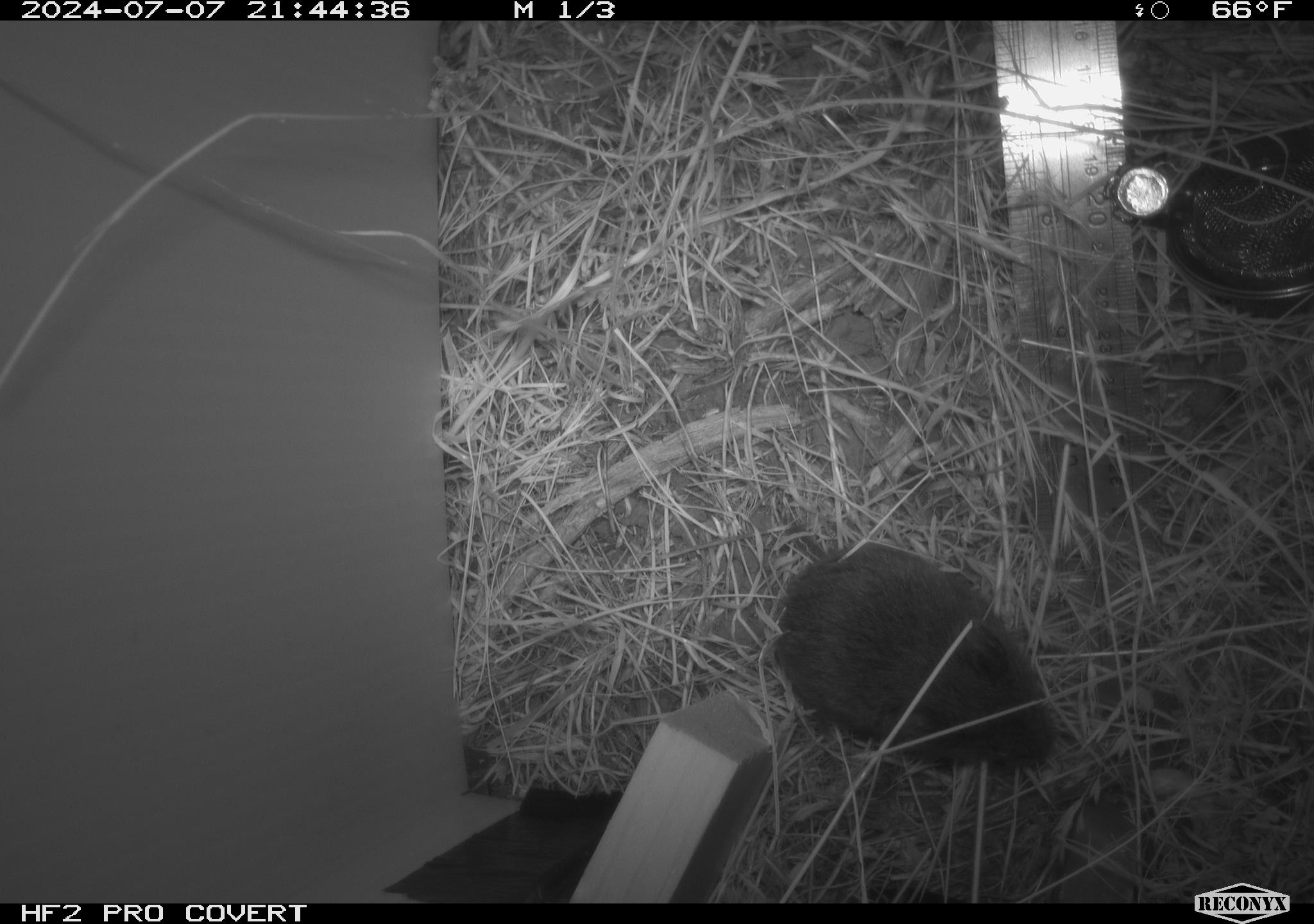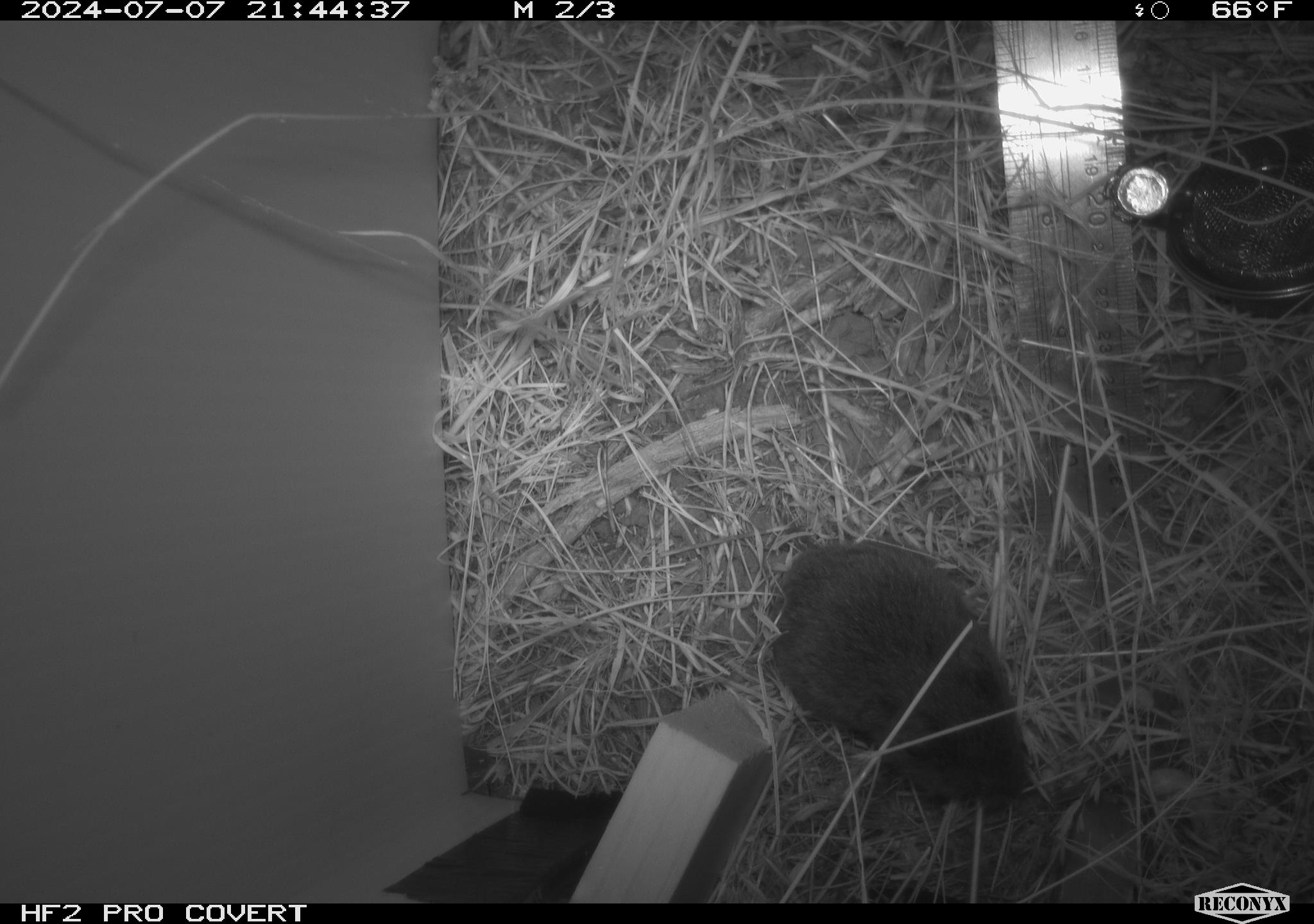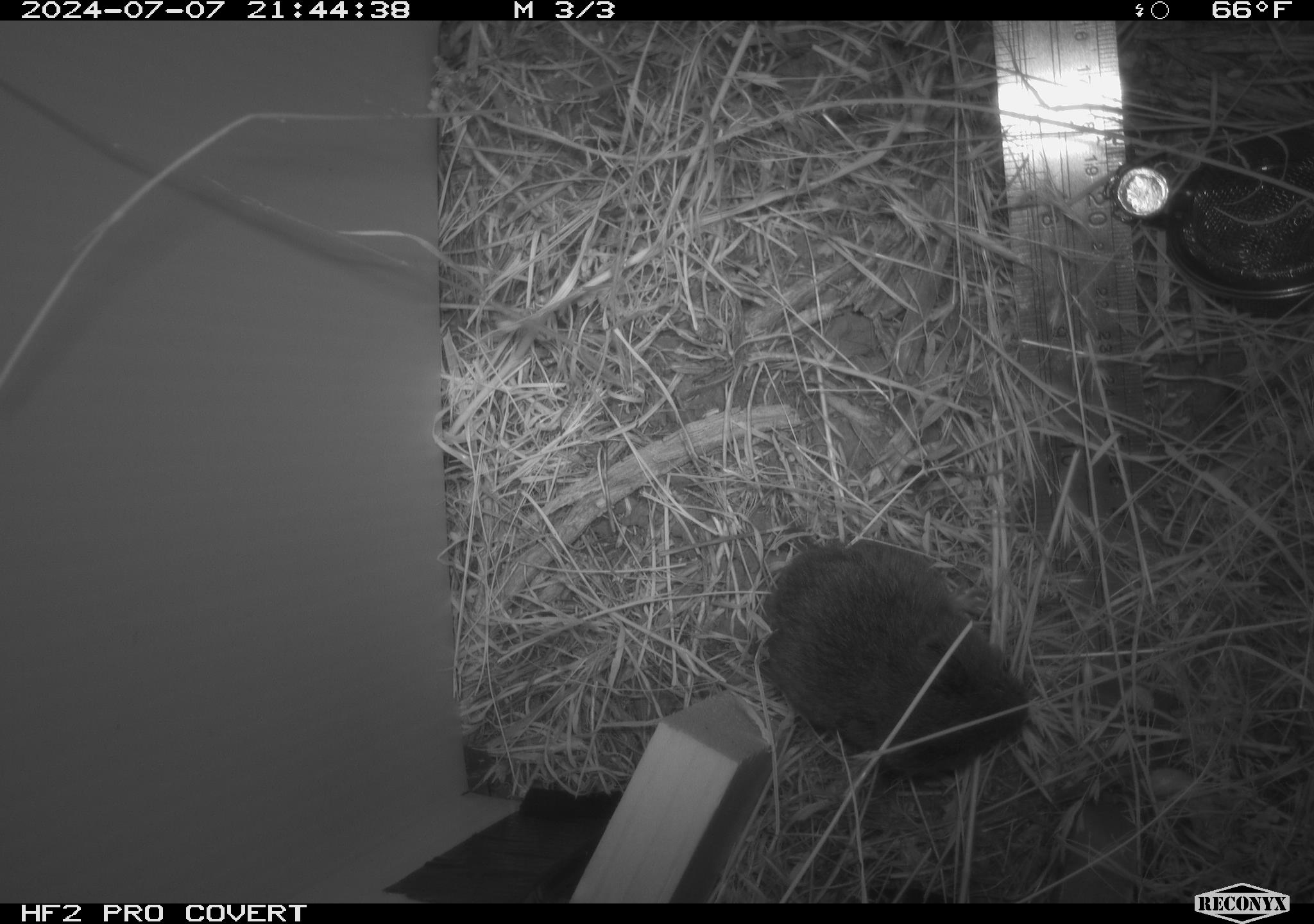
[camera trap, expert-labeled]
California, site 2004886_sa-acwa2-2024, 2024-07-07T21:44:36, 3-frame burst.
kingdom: Animalia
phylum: Chordata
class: Mammalia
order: Rodentia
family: Cricetidae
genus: Microtus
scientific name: Microtus californicus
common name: california vole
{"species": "california vole (Microtus californicus)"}